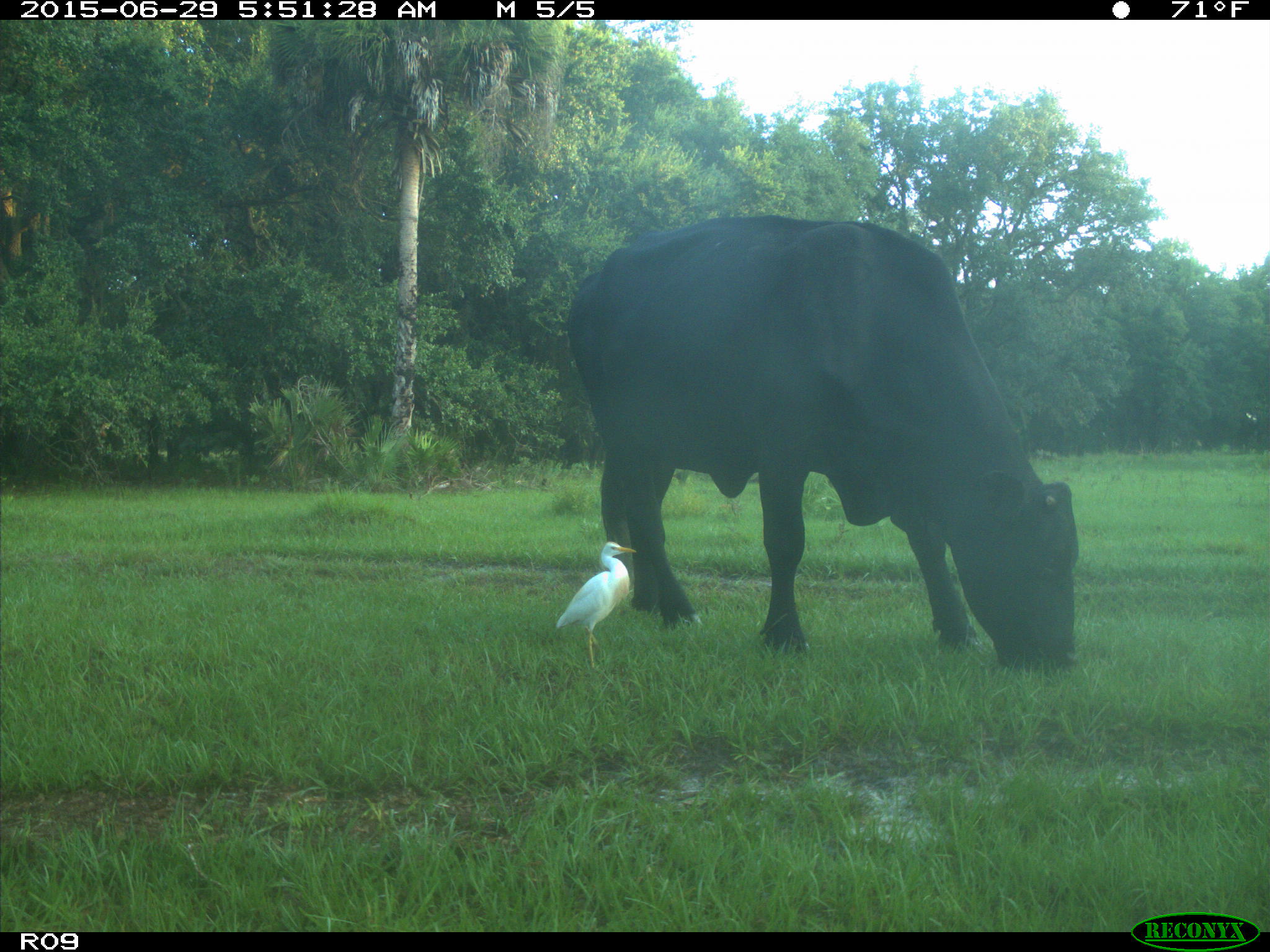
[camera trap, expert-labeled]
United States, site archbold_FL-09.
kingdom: Animalia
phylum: Chordata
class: Mammalia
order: Artiodactyla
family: Bovidae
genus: Bos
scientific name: Bos taurus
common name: domestic cow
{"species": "Bos taurus (domestic cow)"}